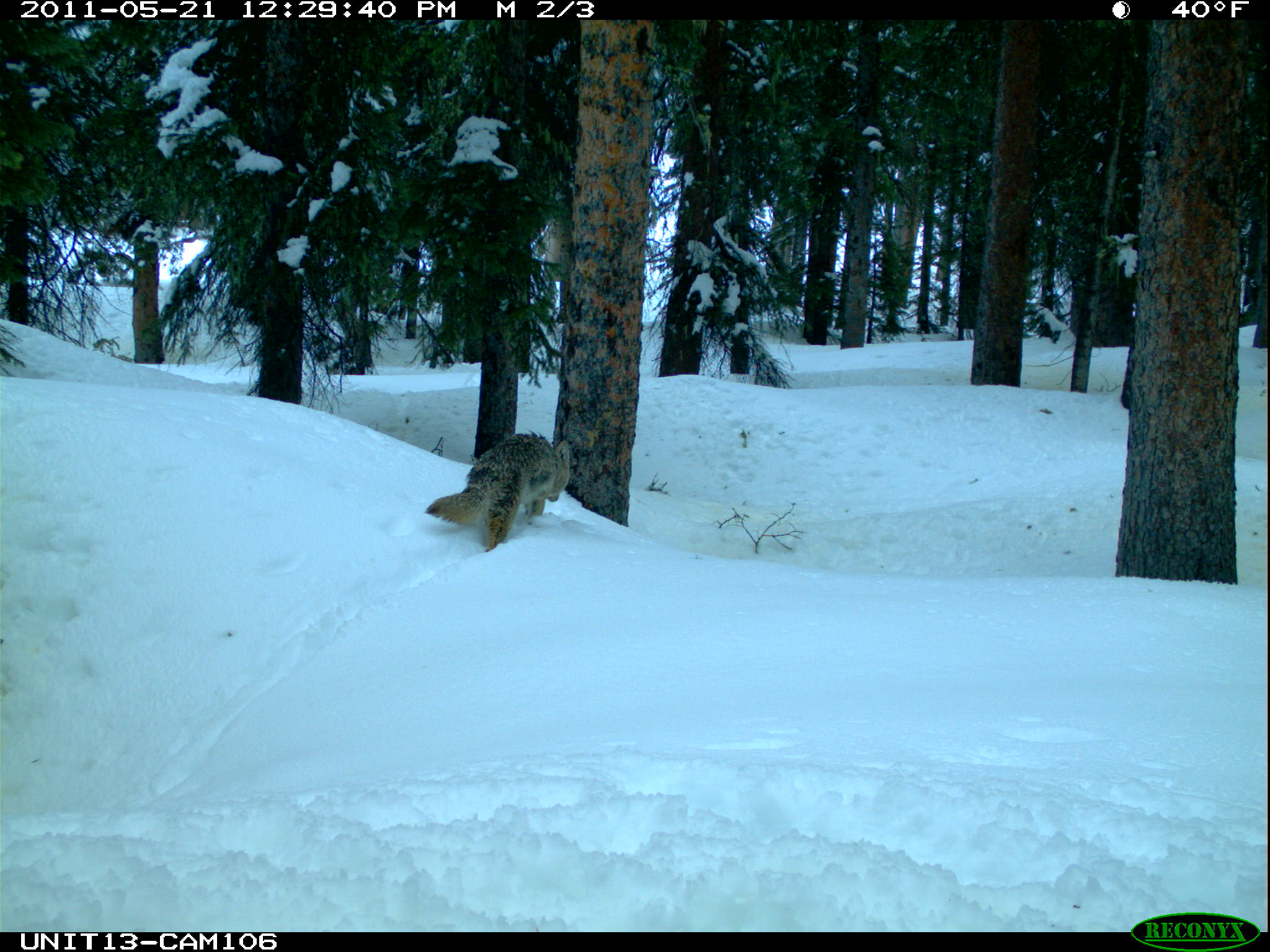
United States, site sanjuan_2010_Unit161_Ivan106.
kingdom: Animalia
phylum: Chordata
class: Mammalia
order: Carnivora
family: Canidae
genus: Canis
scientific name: Canis latrans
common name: coyote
Canis latrans (coyote).